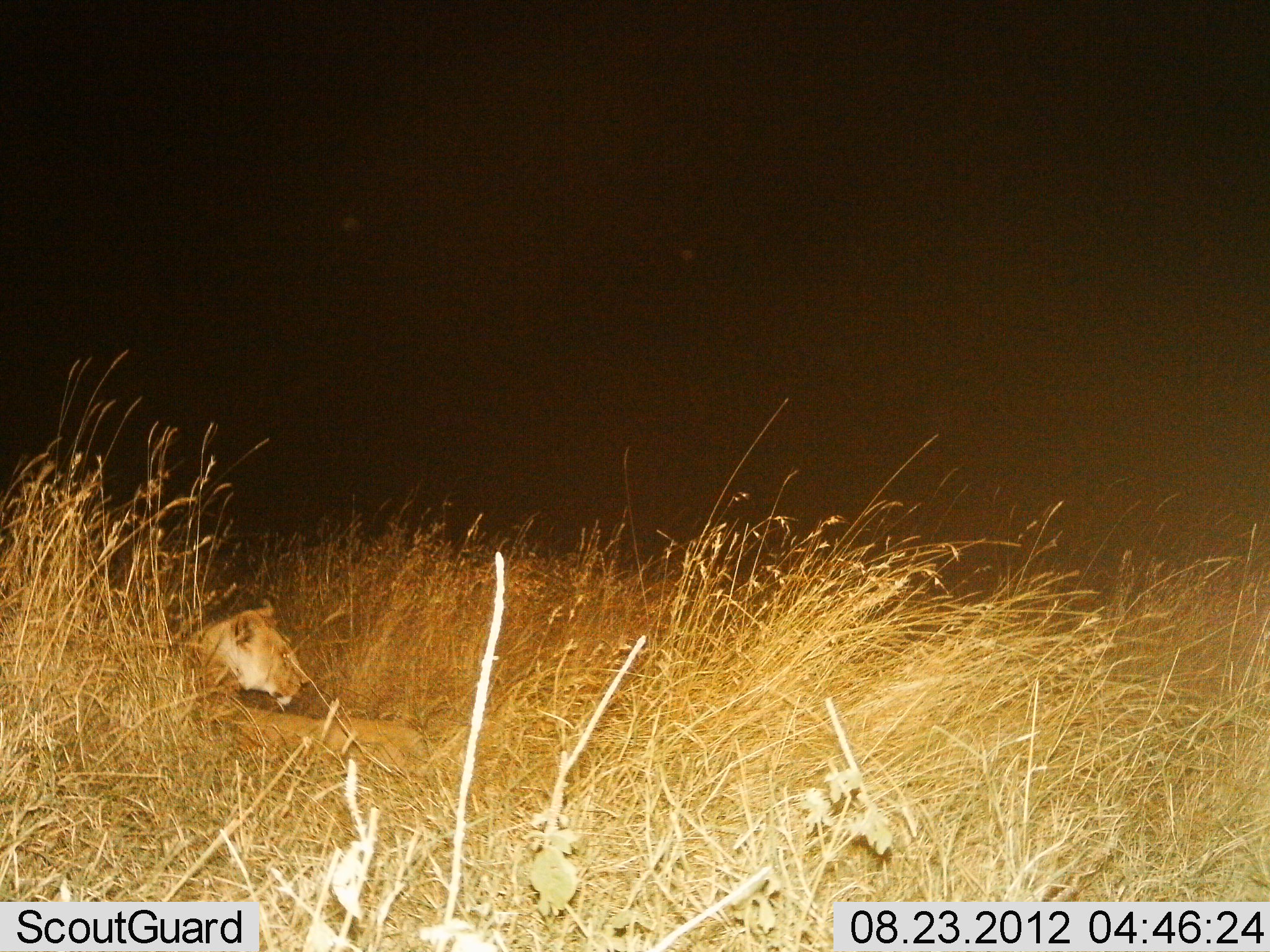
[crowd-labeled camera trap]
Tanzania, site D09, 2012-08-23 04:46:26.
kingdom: Animalia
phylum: Chordata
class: Mammalia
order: Carnivora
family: Felidae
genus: Panthera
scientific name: Panthera leo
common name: lion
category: lionfemale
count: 1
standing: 0%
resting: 100%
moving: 0%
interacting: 0%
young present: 0%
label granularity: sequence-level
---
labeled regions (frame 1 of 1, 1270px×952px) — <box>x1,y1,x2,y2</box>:
animal: <box>166,593,425,761</box>